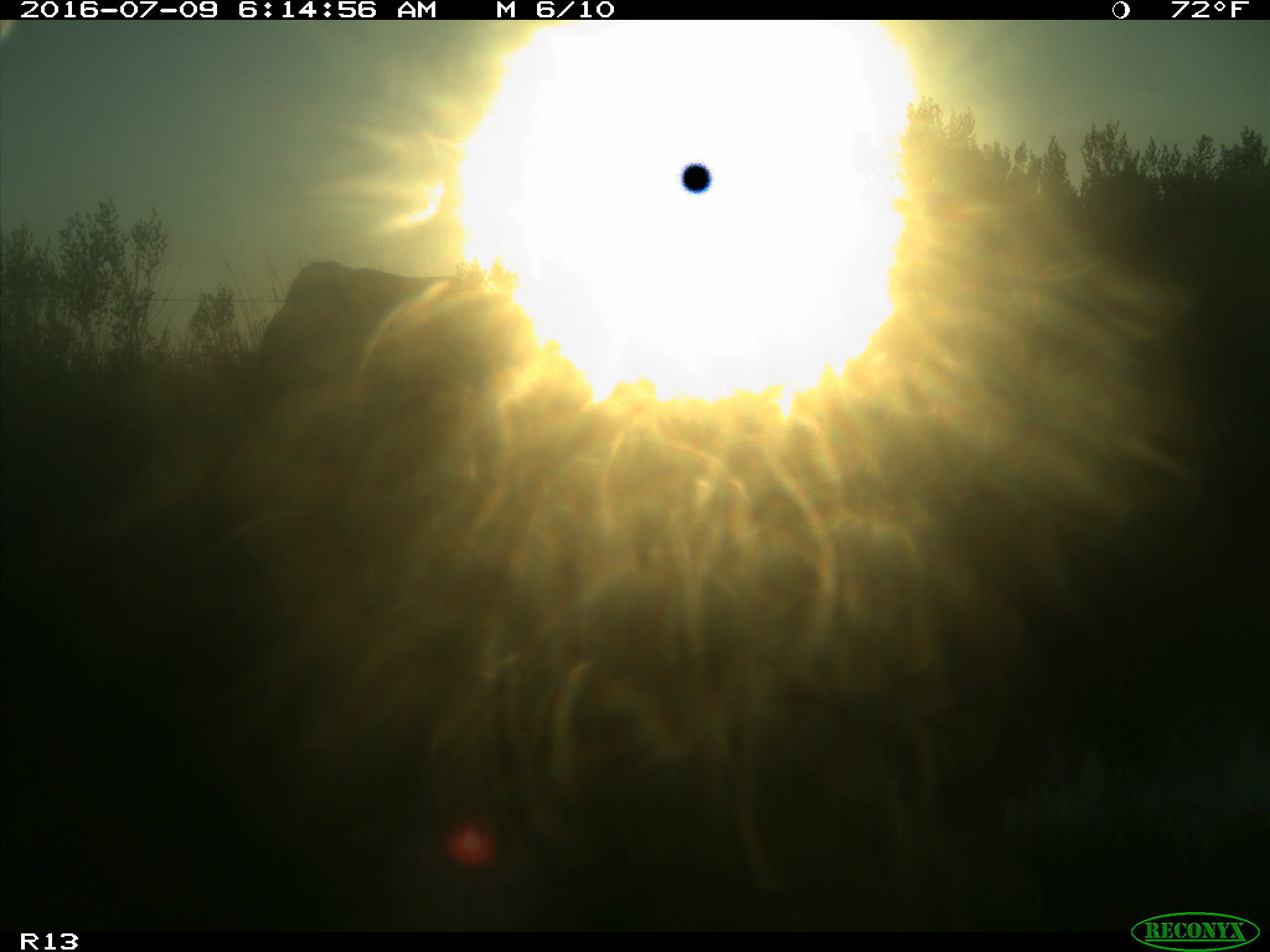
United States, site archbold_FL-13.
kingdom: Animalia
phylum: Chordata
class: Mammalia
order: Artiodactyla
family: Bovidae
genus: Bos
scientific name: Bos taurus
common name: domestic cow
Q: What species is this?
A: Bos taurus (domestic cow).